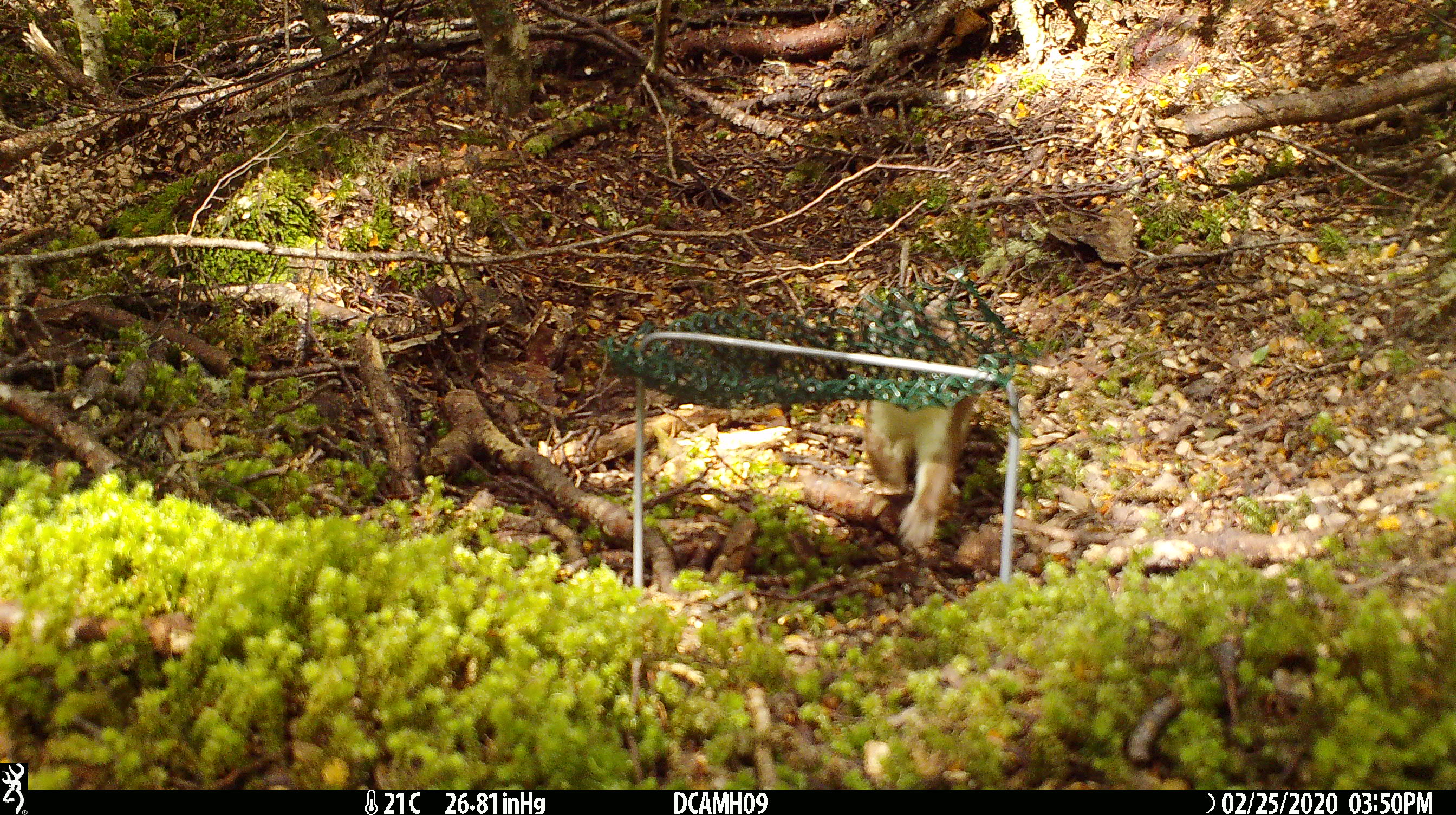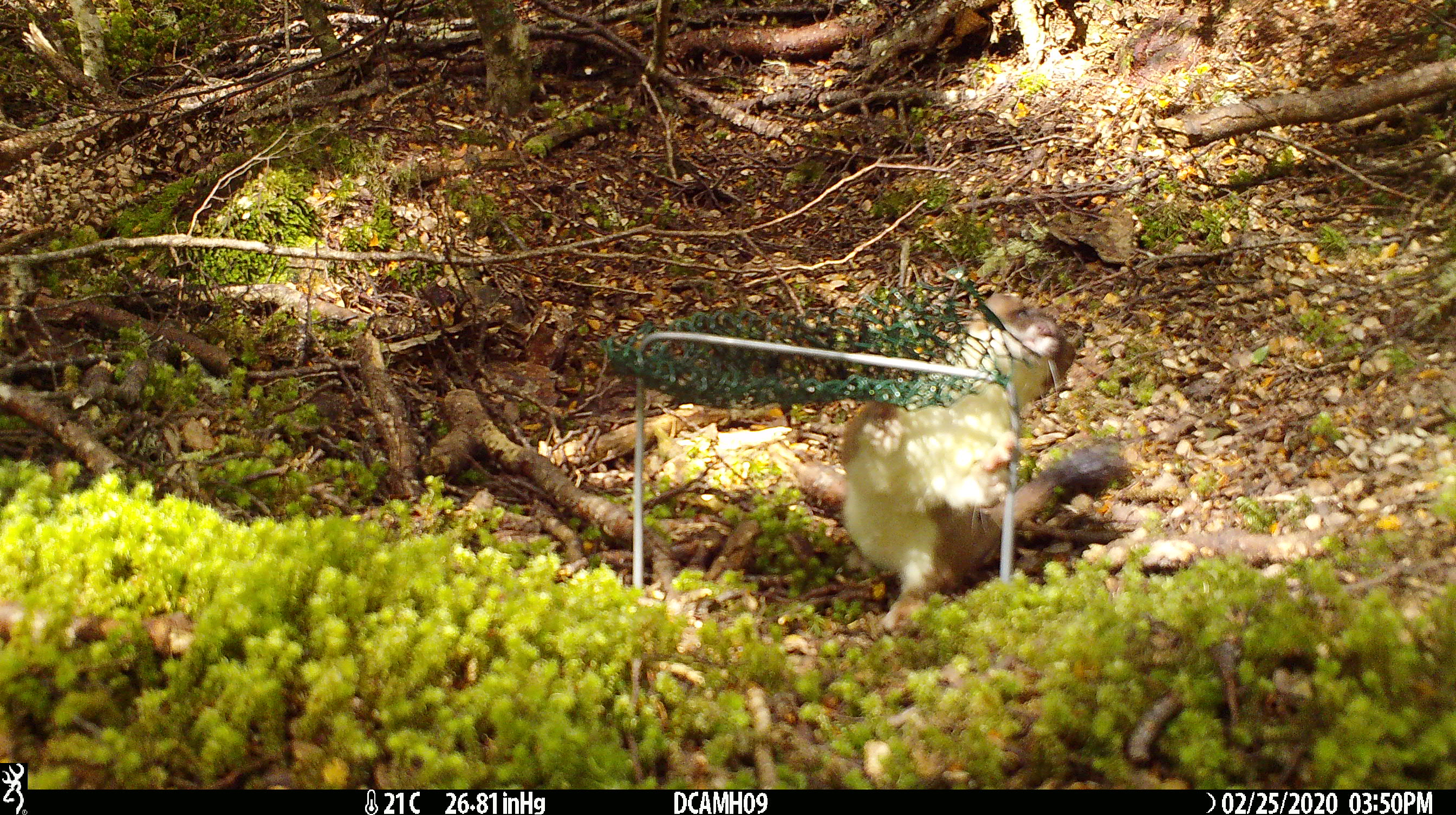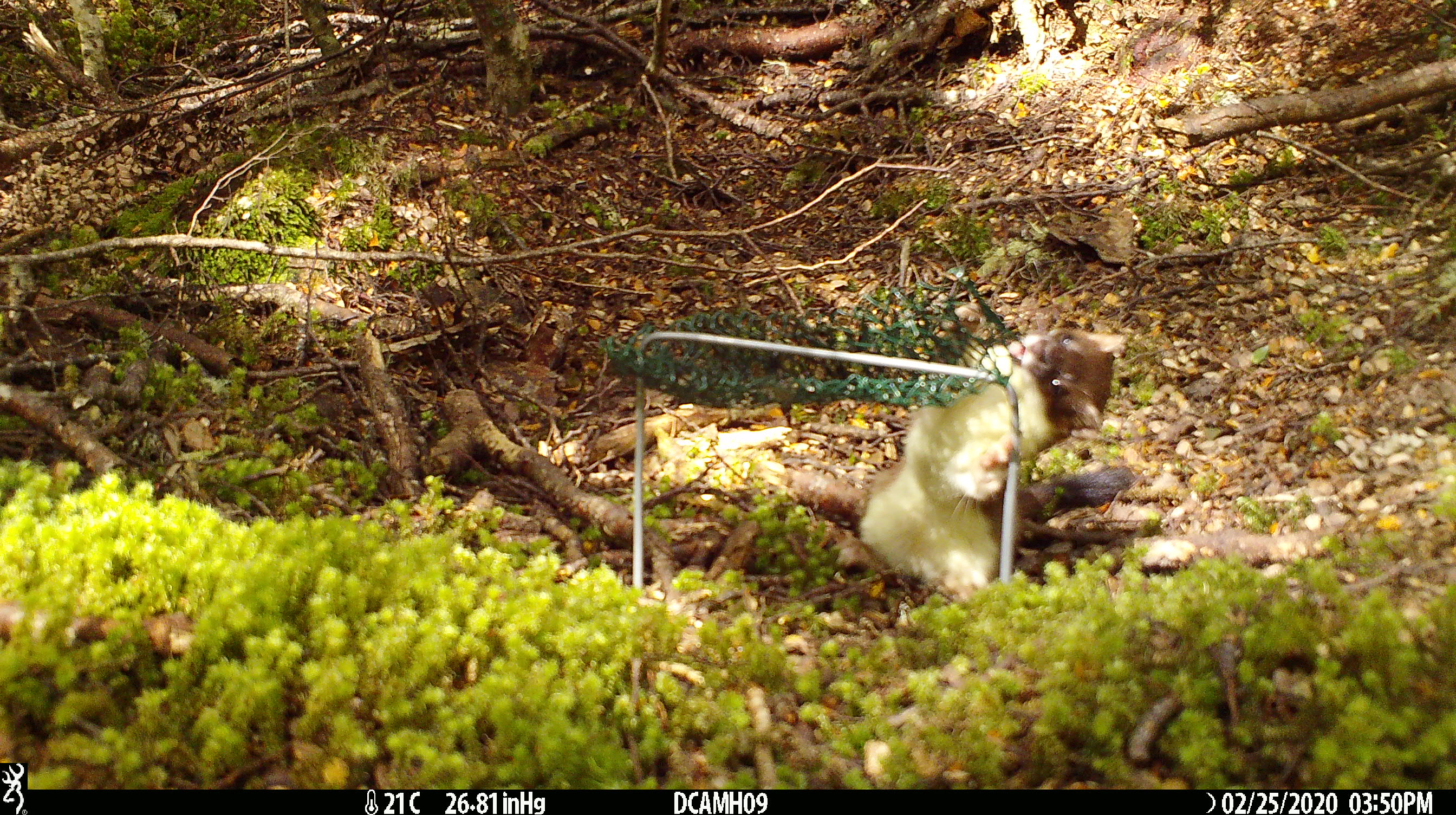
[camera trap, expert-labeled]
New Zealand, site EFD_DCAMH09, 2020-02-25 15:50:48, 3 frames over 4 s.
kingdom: Animalia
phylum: Chordata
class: Mammalia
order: Carnivora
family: Mustelidae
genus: Mustela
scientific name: Mustela erminea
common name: stoat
Stoat (Mustela erminea).